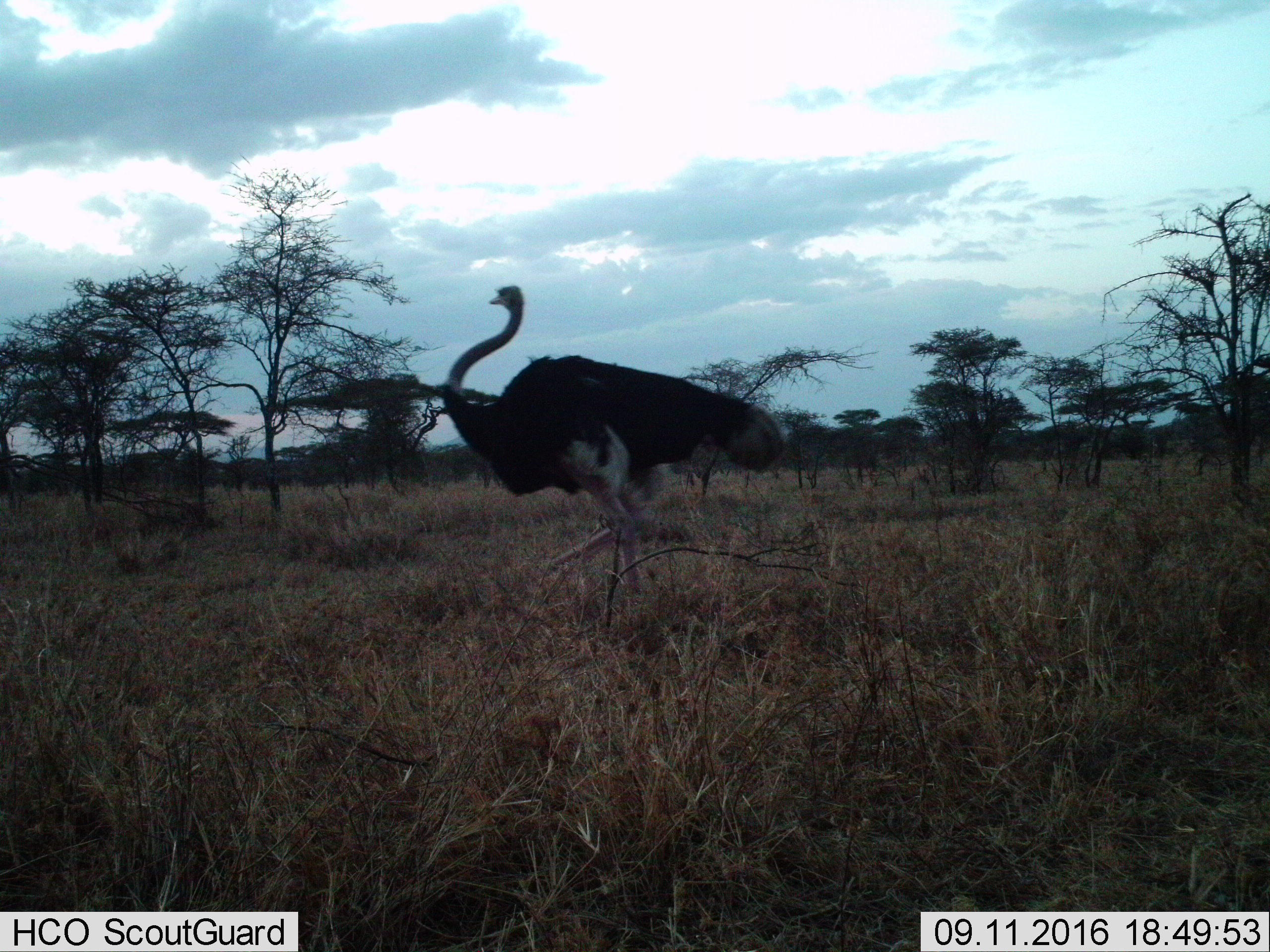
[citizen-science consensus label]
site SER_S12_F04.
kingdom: Animalia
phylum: Chordata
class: Aves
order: Struthioniformes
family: Struthionidae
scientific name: Struthionidae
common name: ostrich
Ostrich (Struthionidae), count 1. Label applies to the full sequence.